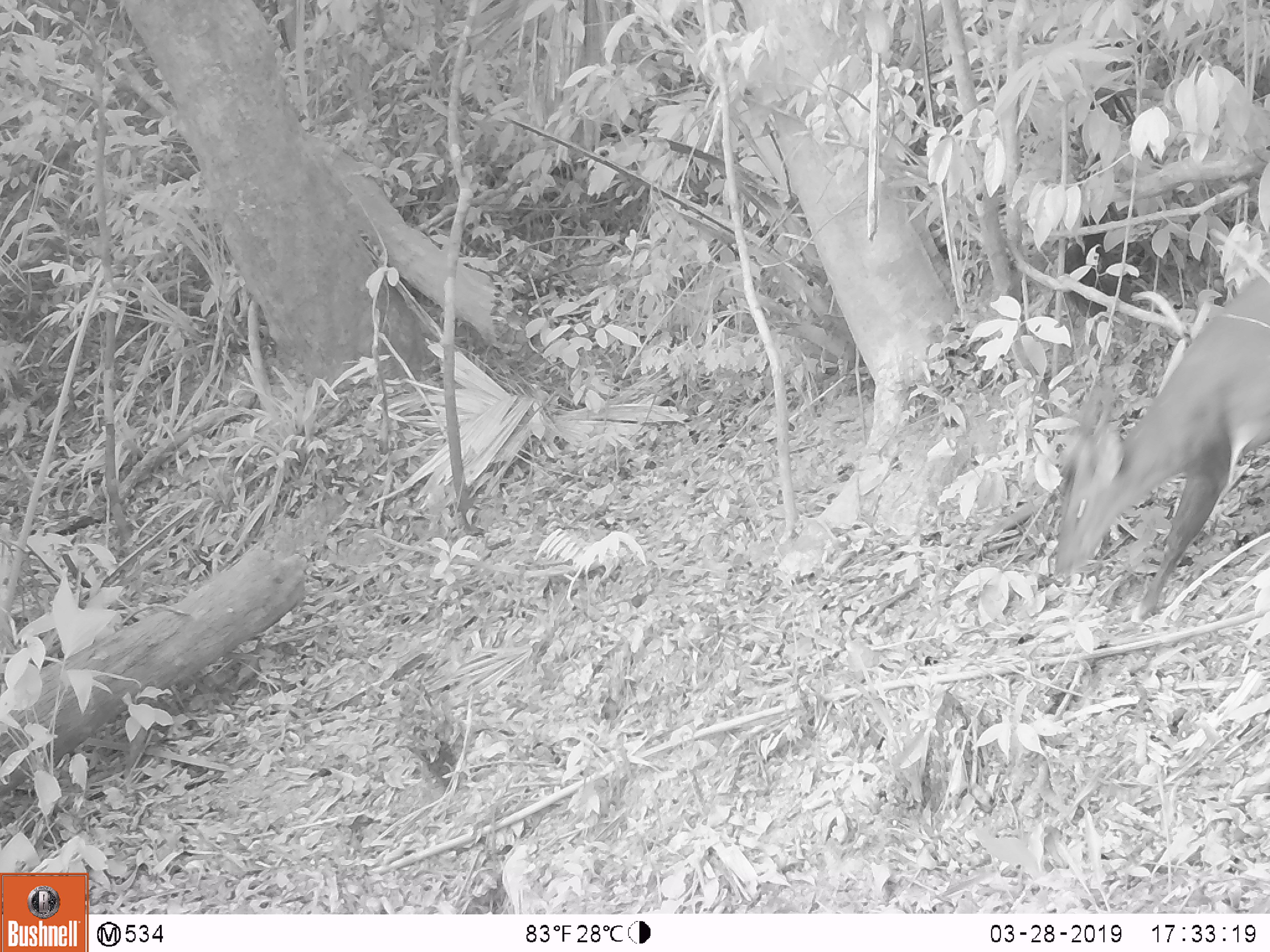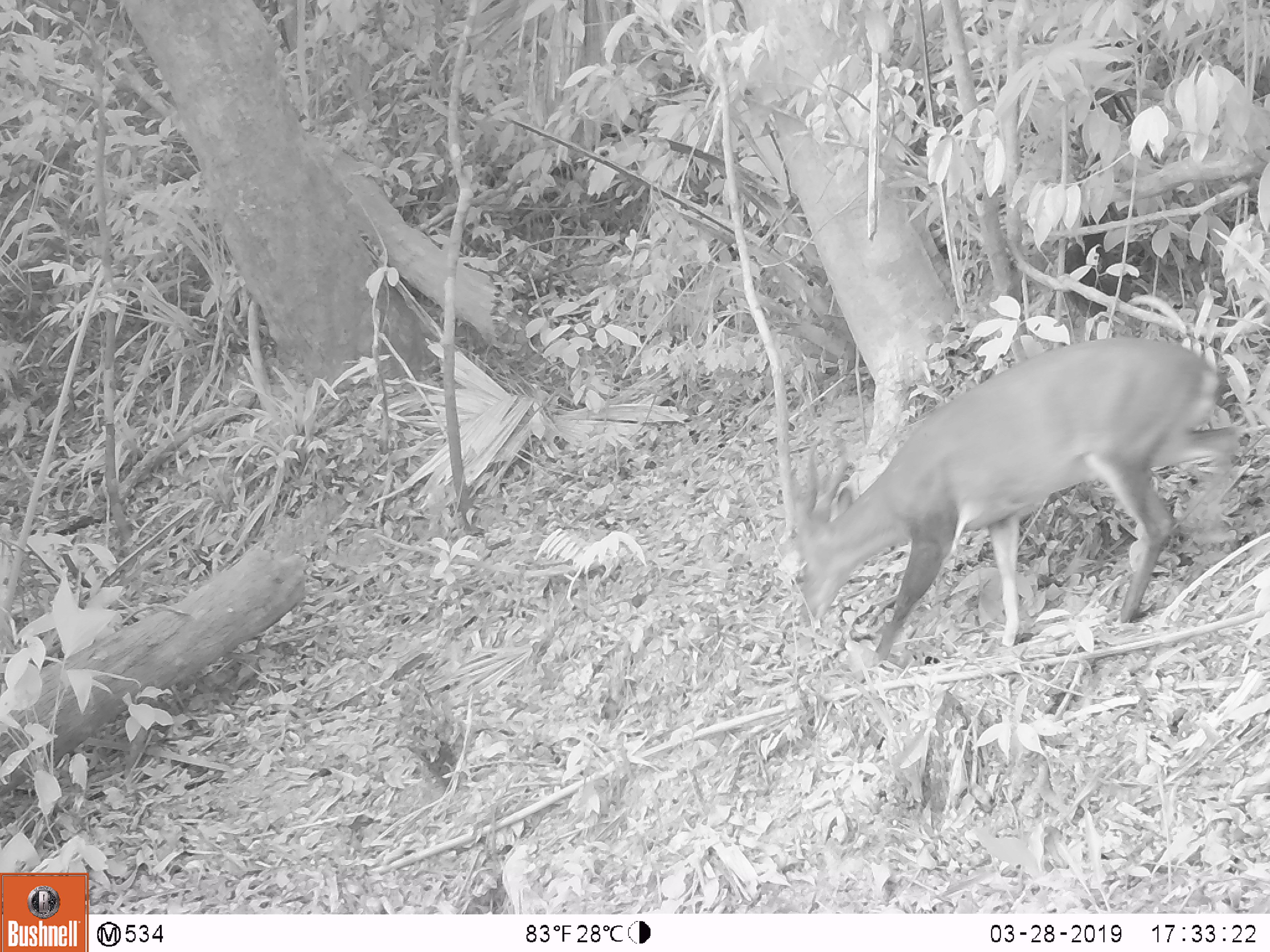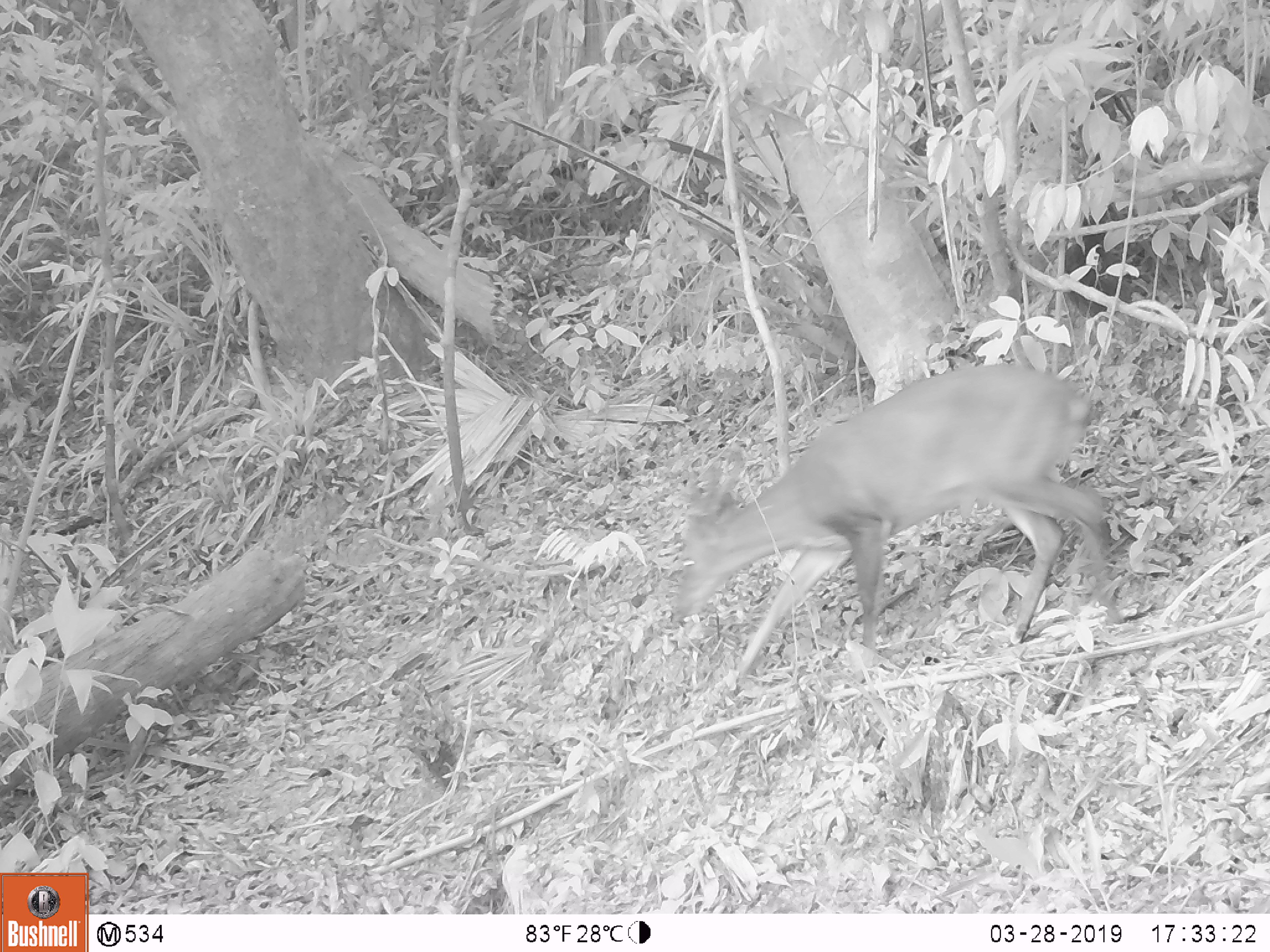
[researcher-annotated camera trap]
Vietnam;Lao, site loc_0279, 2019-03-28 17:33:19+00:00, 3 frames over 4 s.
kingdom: Animalia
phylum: Chordata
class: Mammalia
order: Artiodactyla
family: Cervidae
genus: Muntiacus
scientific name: Muntiacus vuquangensis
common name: large-antlered muntjac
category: large antlered muntjac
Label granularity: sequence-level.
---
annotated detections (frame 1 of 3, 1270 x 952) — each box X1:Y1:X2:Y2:
large antlered muntjac: 1048:261:1270:623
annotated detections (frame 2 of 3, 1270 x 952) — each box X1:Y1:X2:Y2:
large antlered muntjac: 773:332:1242:666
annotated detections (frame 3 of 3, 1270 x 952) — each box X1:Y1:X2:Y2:
large antlered muntjac: 670:360:1121:679